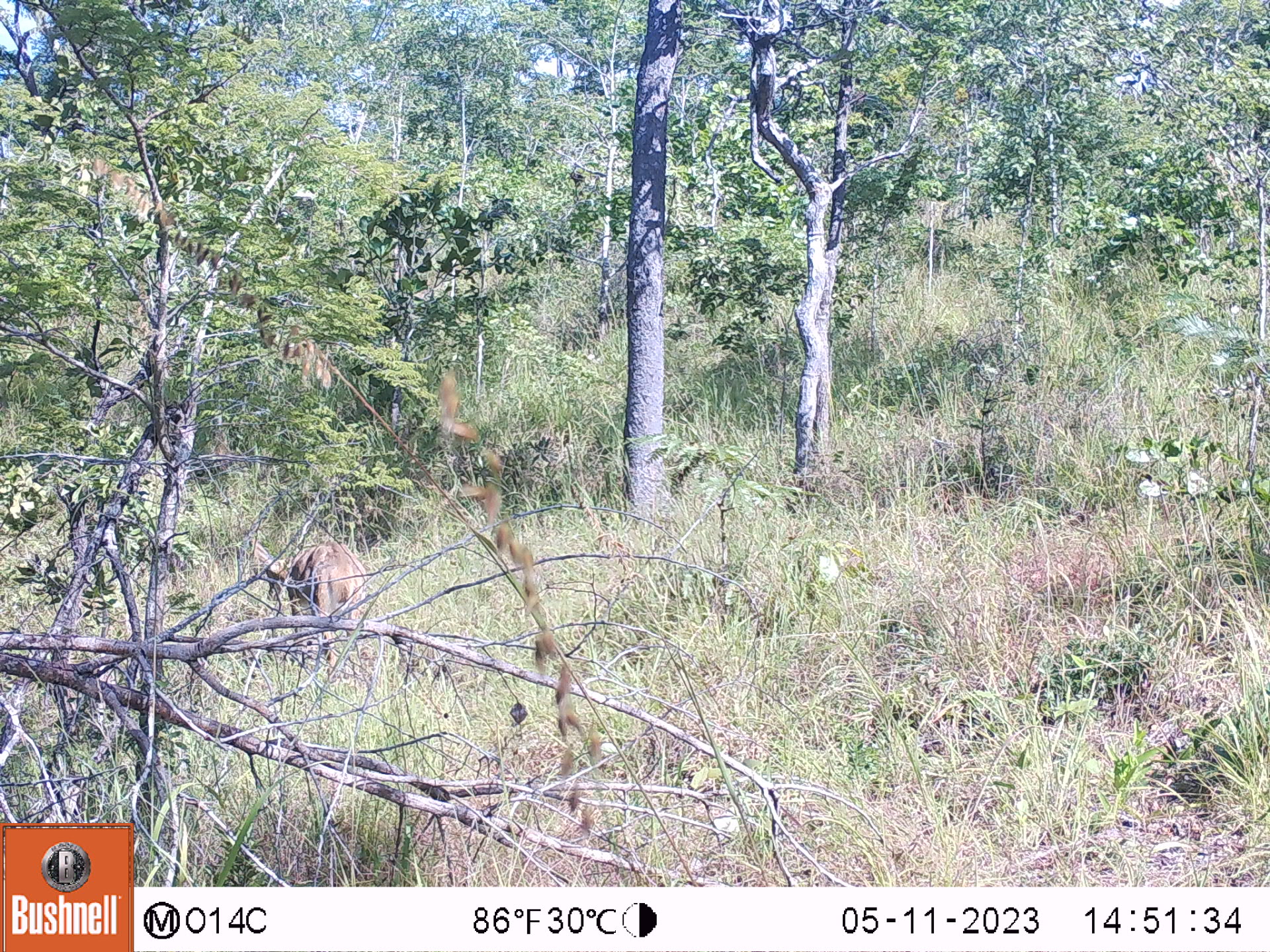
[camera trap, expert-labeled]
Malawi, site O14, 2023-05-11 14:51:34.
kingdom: Animalia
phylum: Chordata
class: Mammalia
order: Artiodactyla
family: Bovidae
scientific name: Antilopinae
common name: small antelope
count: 1